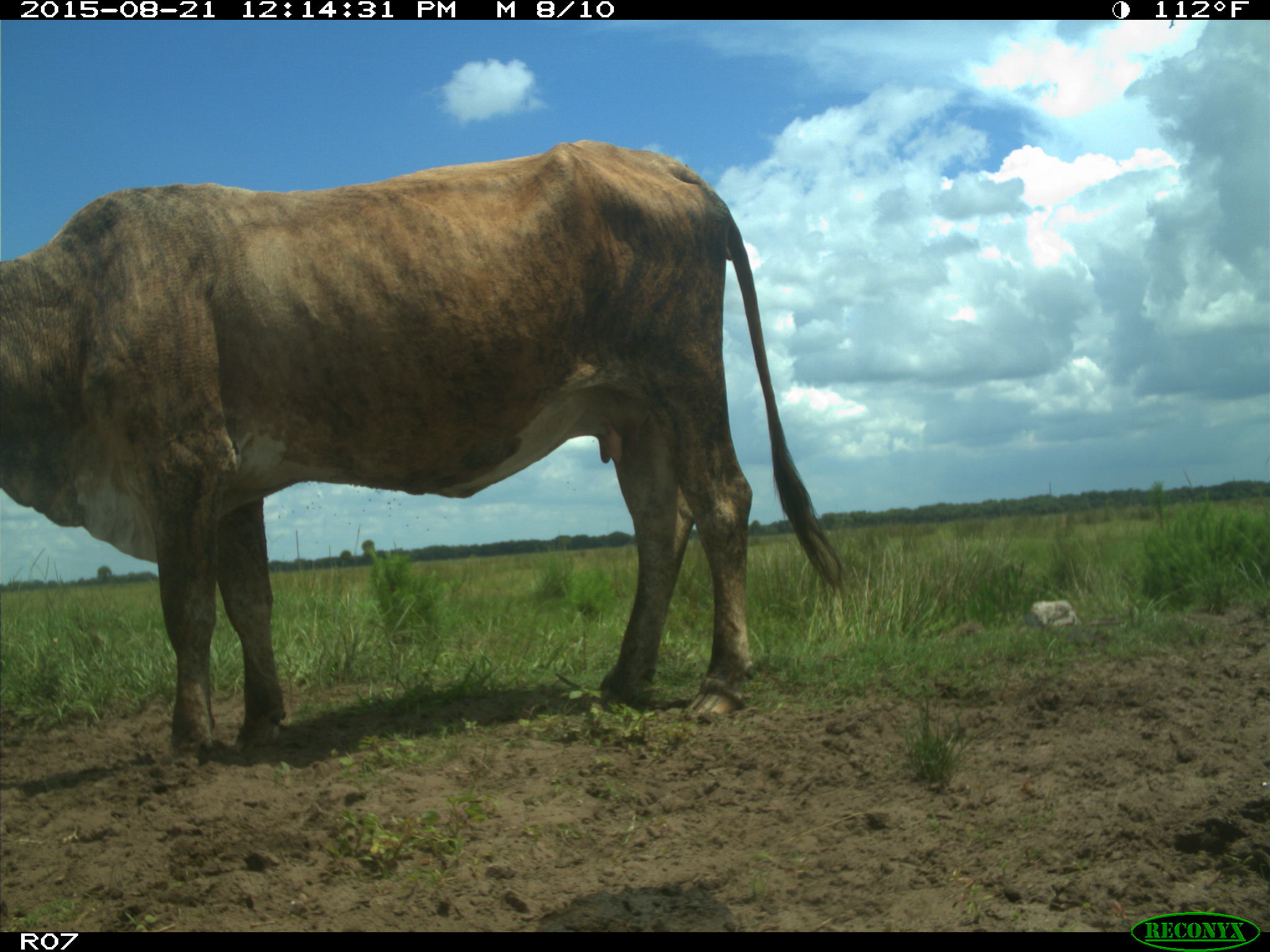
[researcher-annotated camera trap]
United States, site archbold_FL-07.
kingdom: Animalia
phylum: Chordata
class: Mammalia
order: Artiodactyla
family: Bovidae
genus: Bos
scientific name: Bos taurus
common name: domestic cow